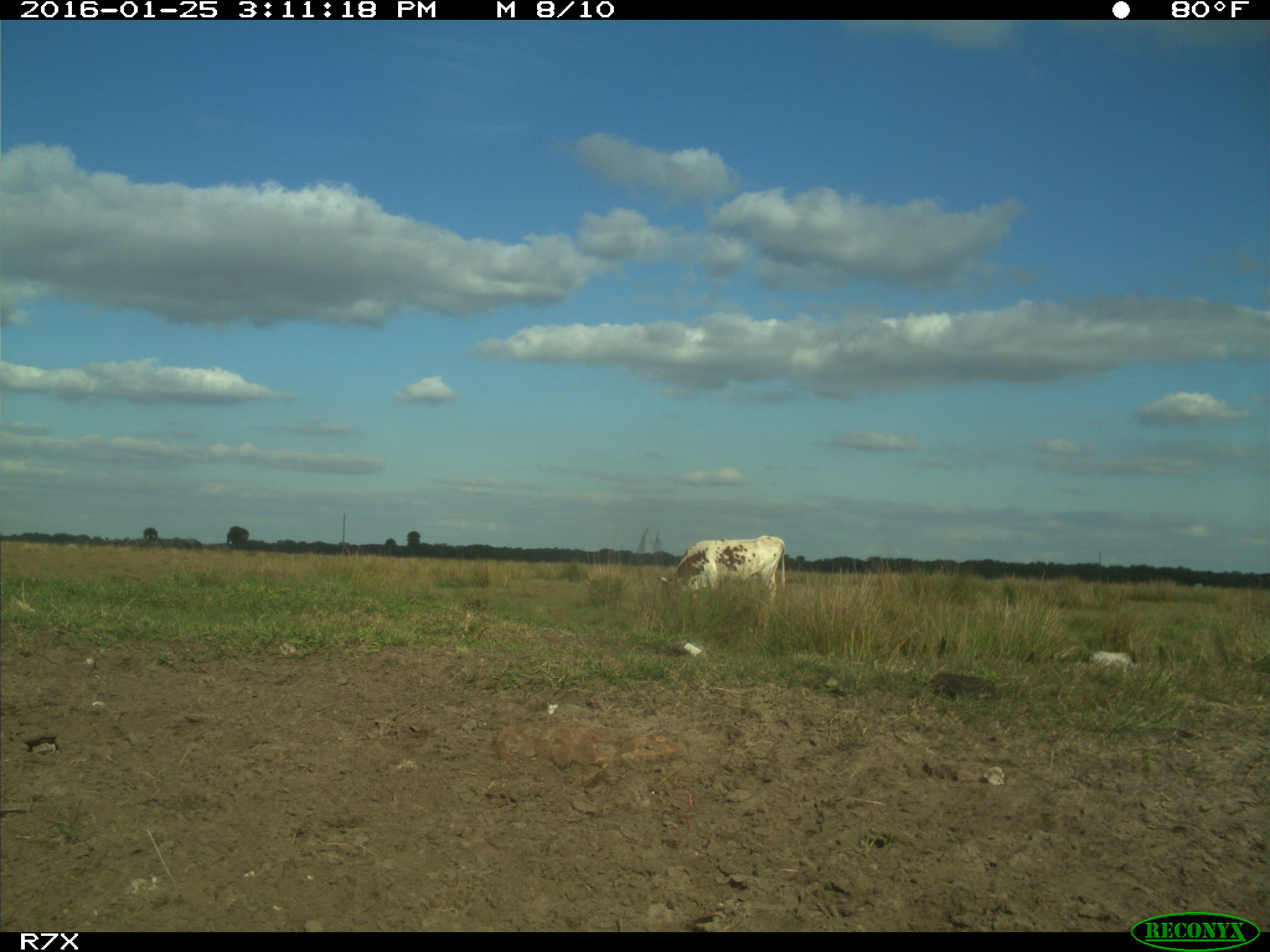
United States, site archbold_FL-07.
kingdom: Animalia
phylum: Chordata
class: Mammalia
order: Artiodactyla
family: Bovidae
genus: Bos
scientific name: Bos taurus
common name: domestic cow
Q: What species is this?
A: Bos taurus (domestic cow).